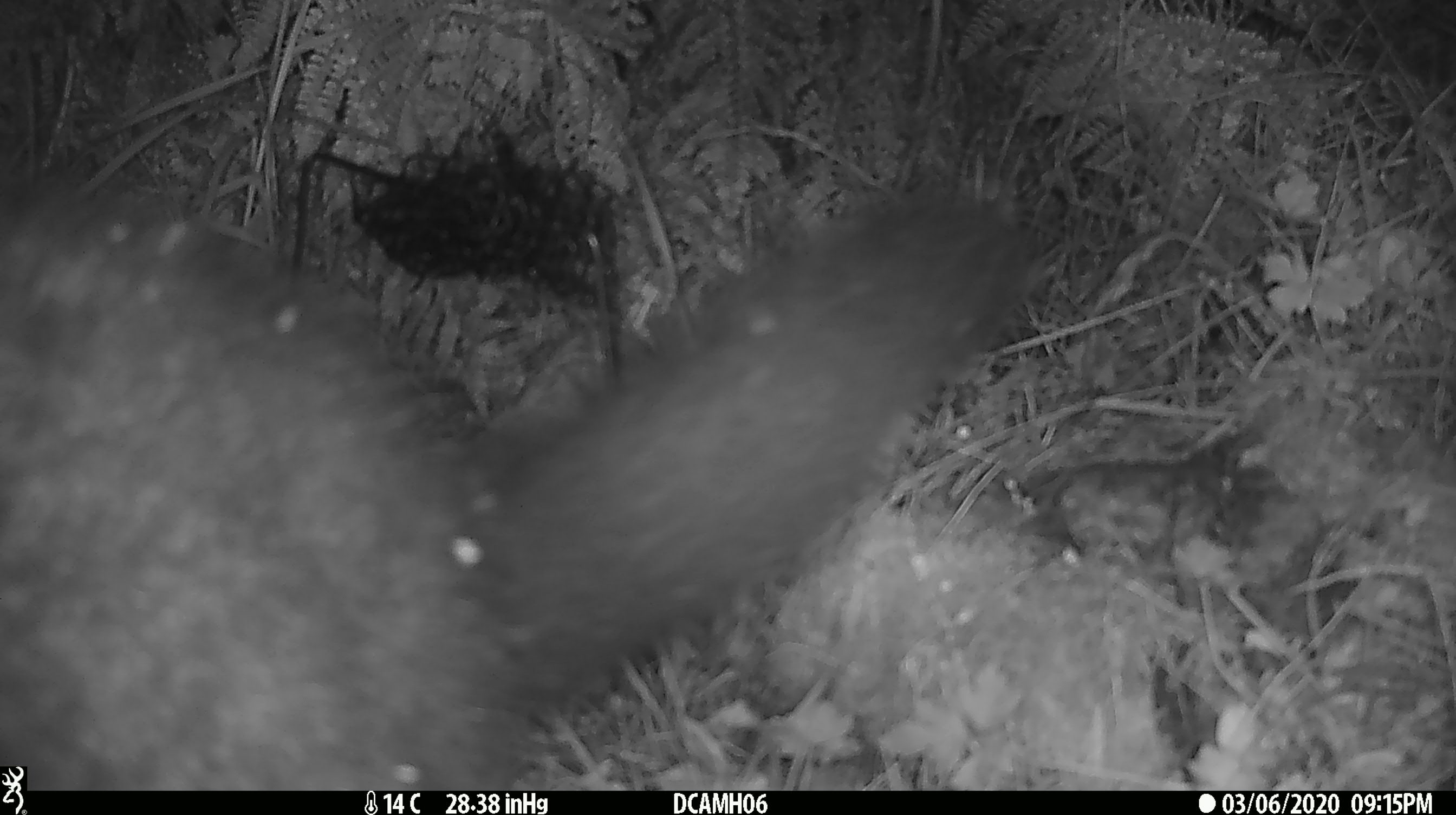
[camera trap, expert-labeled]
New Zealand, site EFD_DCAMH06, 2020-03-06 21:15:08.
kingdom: Animalia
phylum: Chordata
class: Mammalia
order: Diprotodontia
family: Phalangeridae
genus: Trichosurus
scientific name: Trichosurus vulpecula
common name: common brushtail possum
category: possum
Possum (common brushtail possum) (Trichosurus vulpecula).